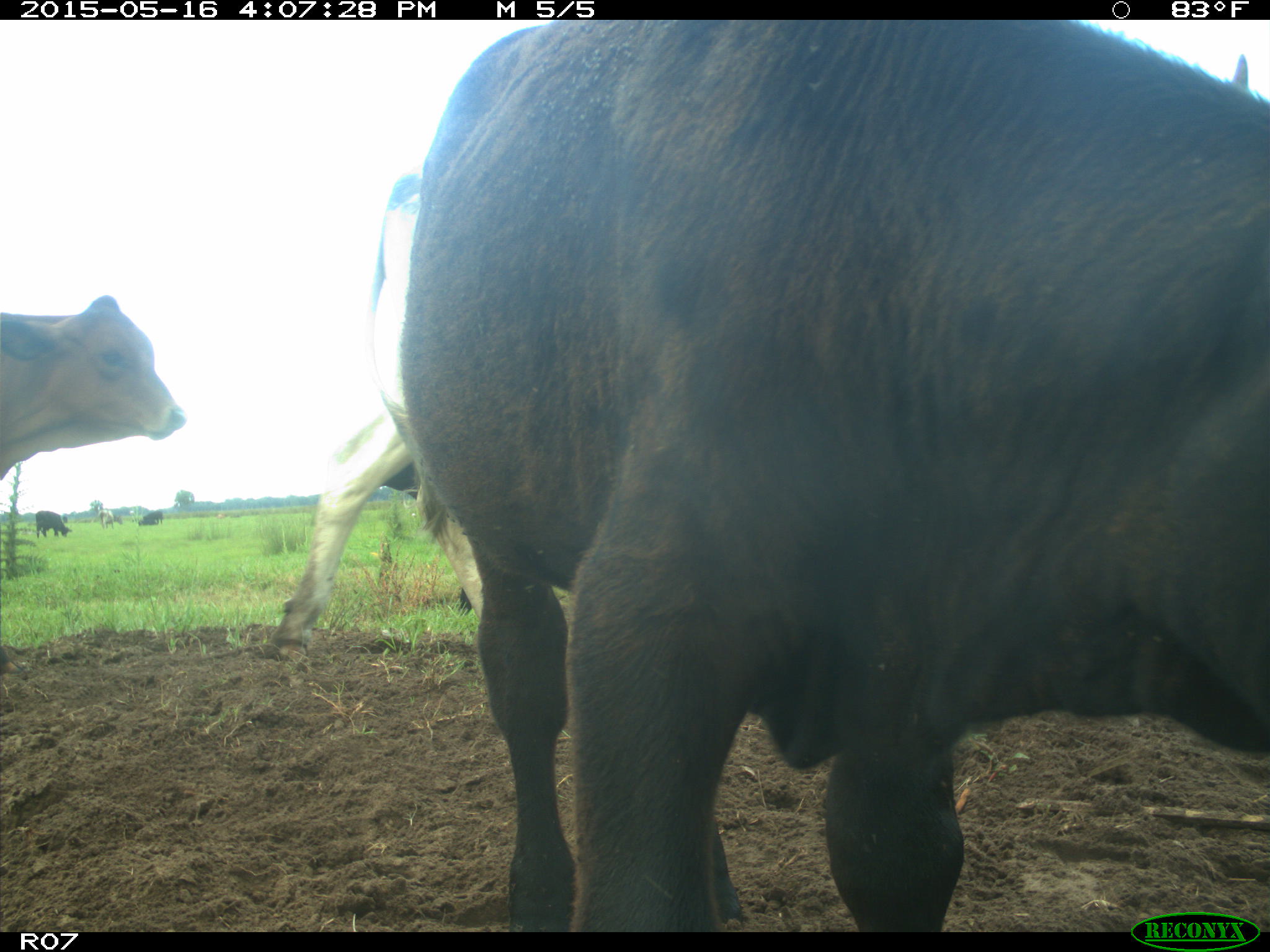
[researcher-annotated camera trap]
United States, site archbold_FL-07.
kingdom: Animalia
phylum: Chordata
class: Mammalia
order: Artiodactyla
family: Bovidae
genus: Bos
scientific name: Bos taurus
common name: domestic cow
Bos taurus (domestic cow).